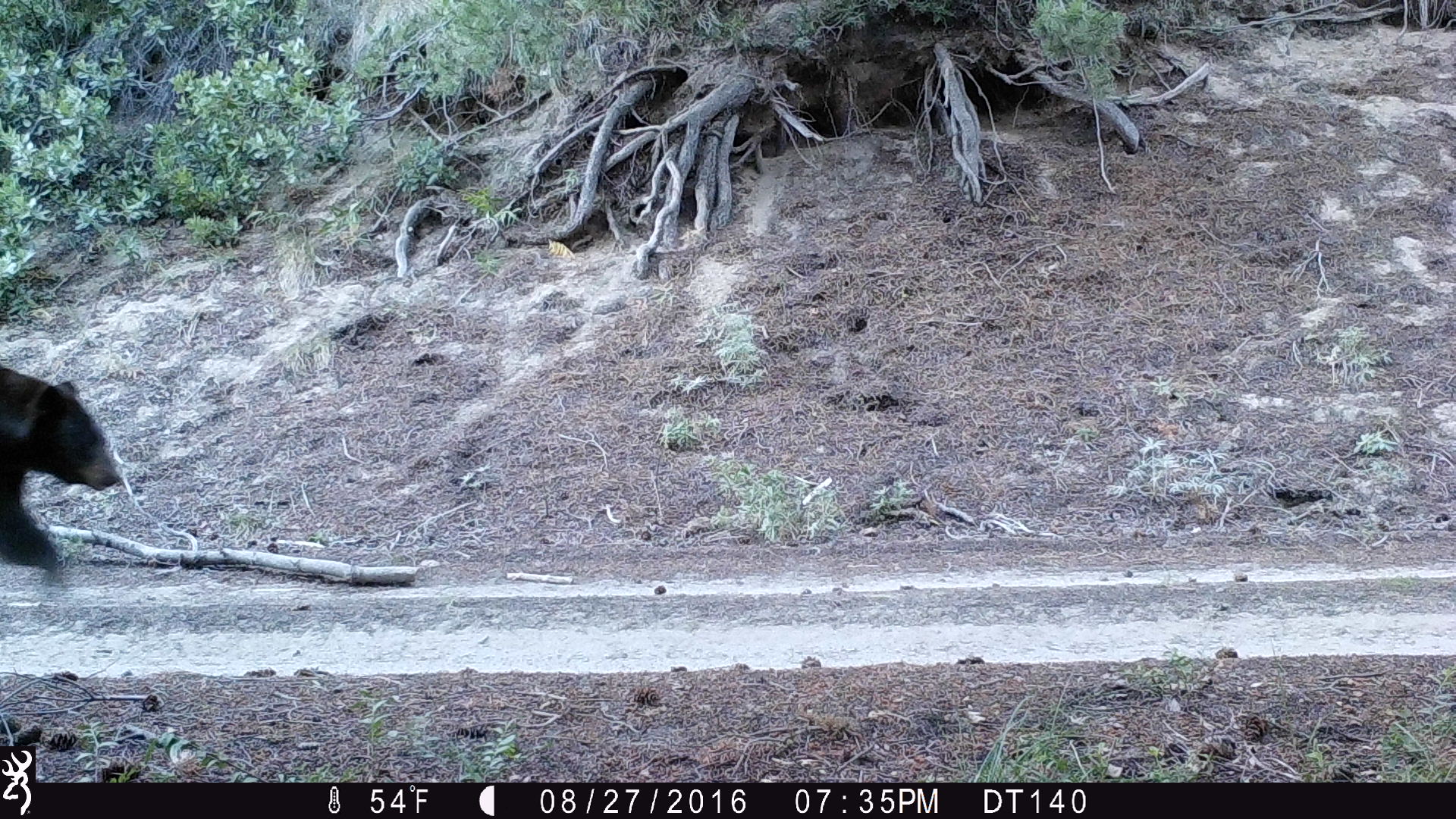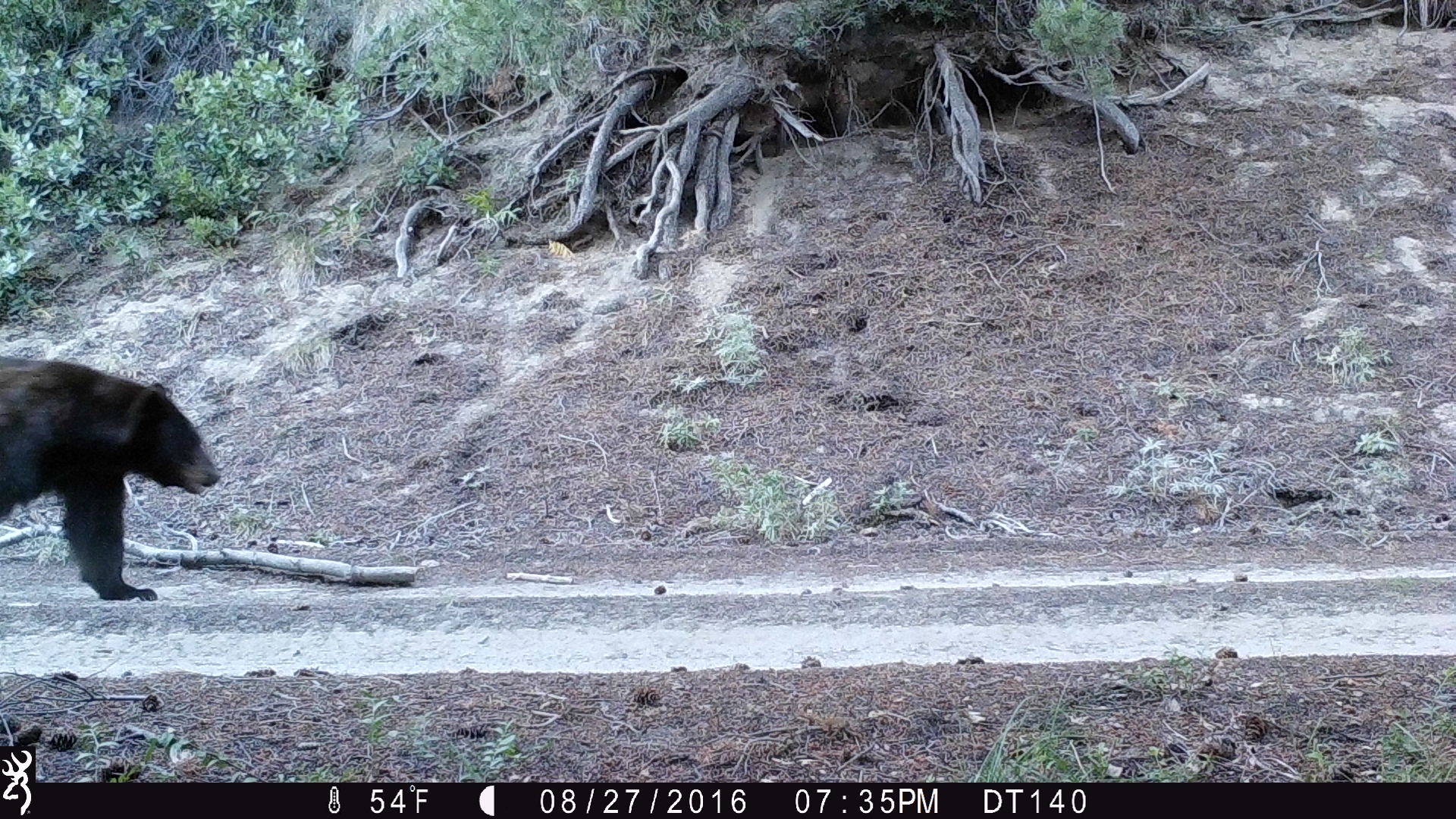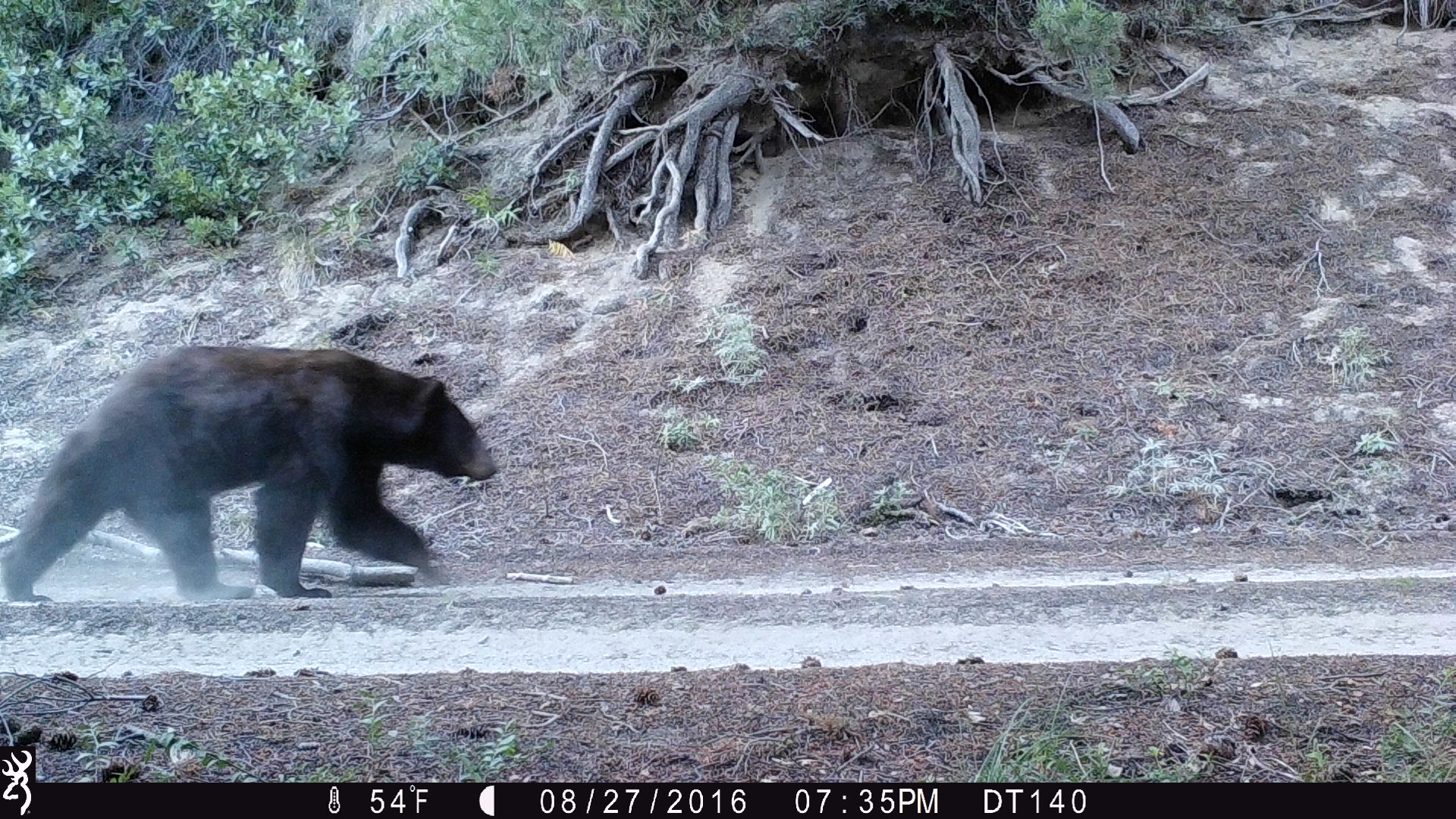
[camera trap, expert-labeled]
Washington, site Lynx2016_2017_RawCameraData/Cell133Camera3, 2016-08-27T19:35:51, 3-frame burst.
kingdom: Animalia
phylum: Chordata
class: Mammalia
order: Carnivora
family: Ursidae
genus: Ursus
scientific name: Ursus americanus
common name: american black bear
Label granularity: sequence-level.